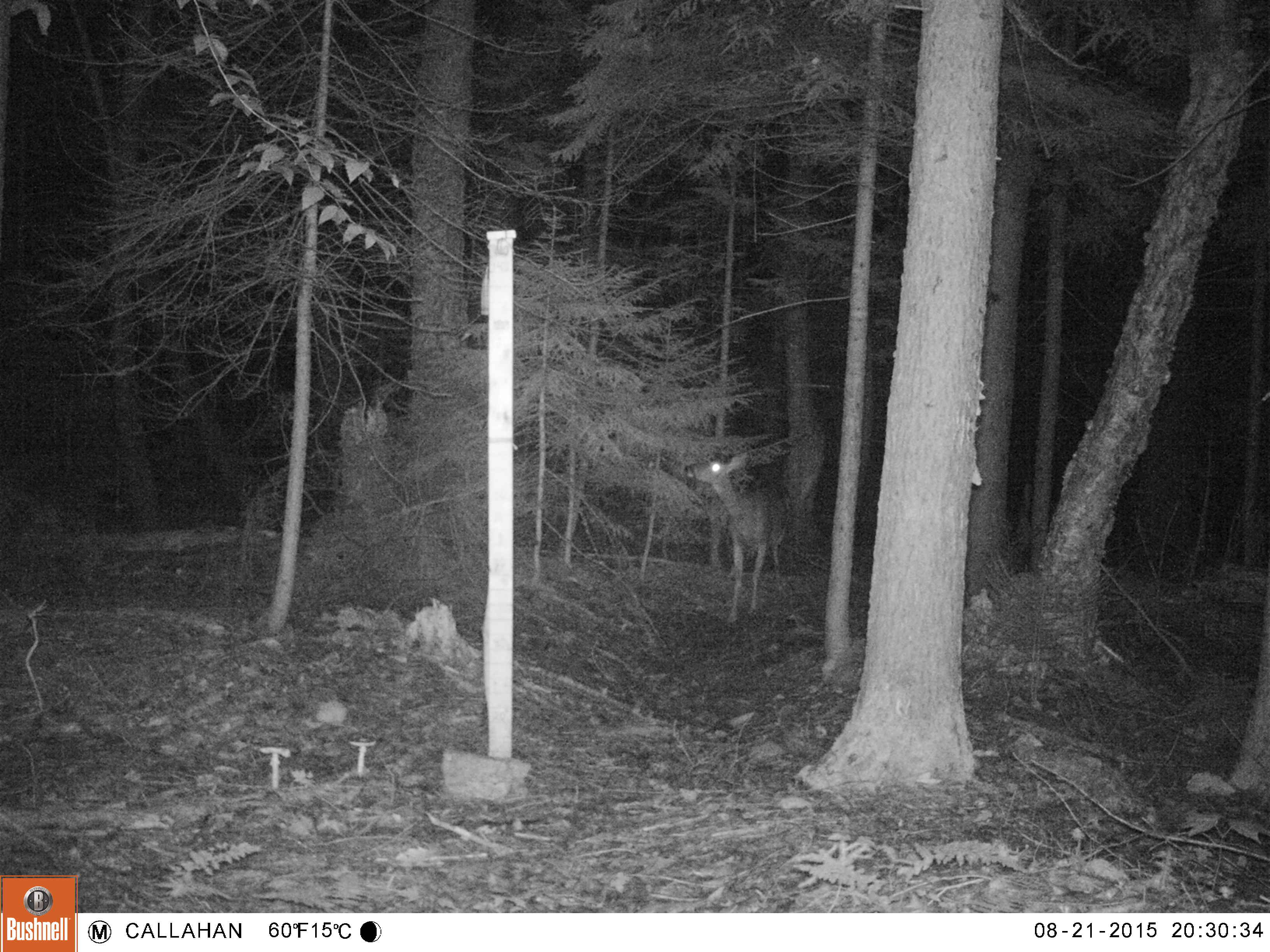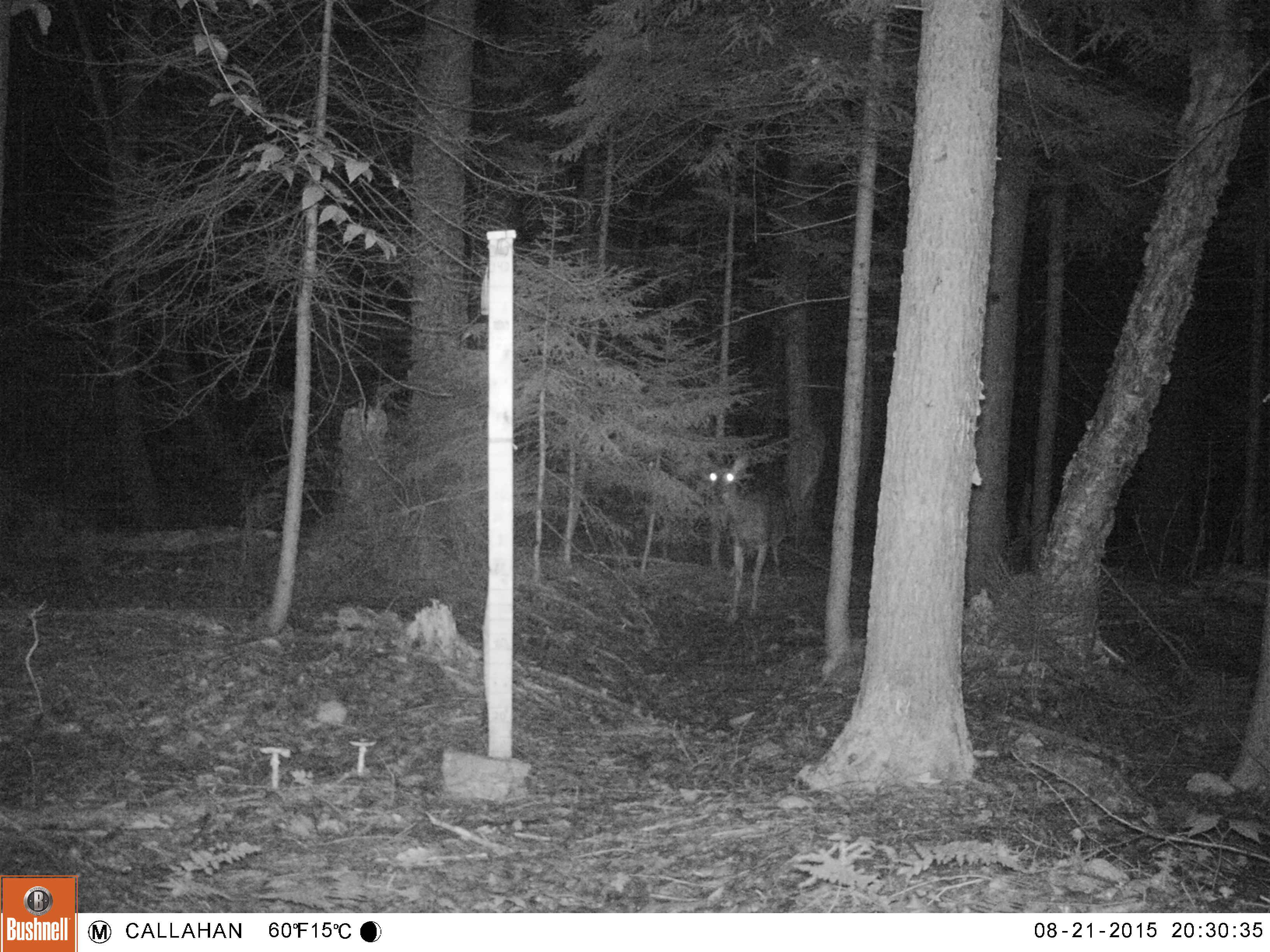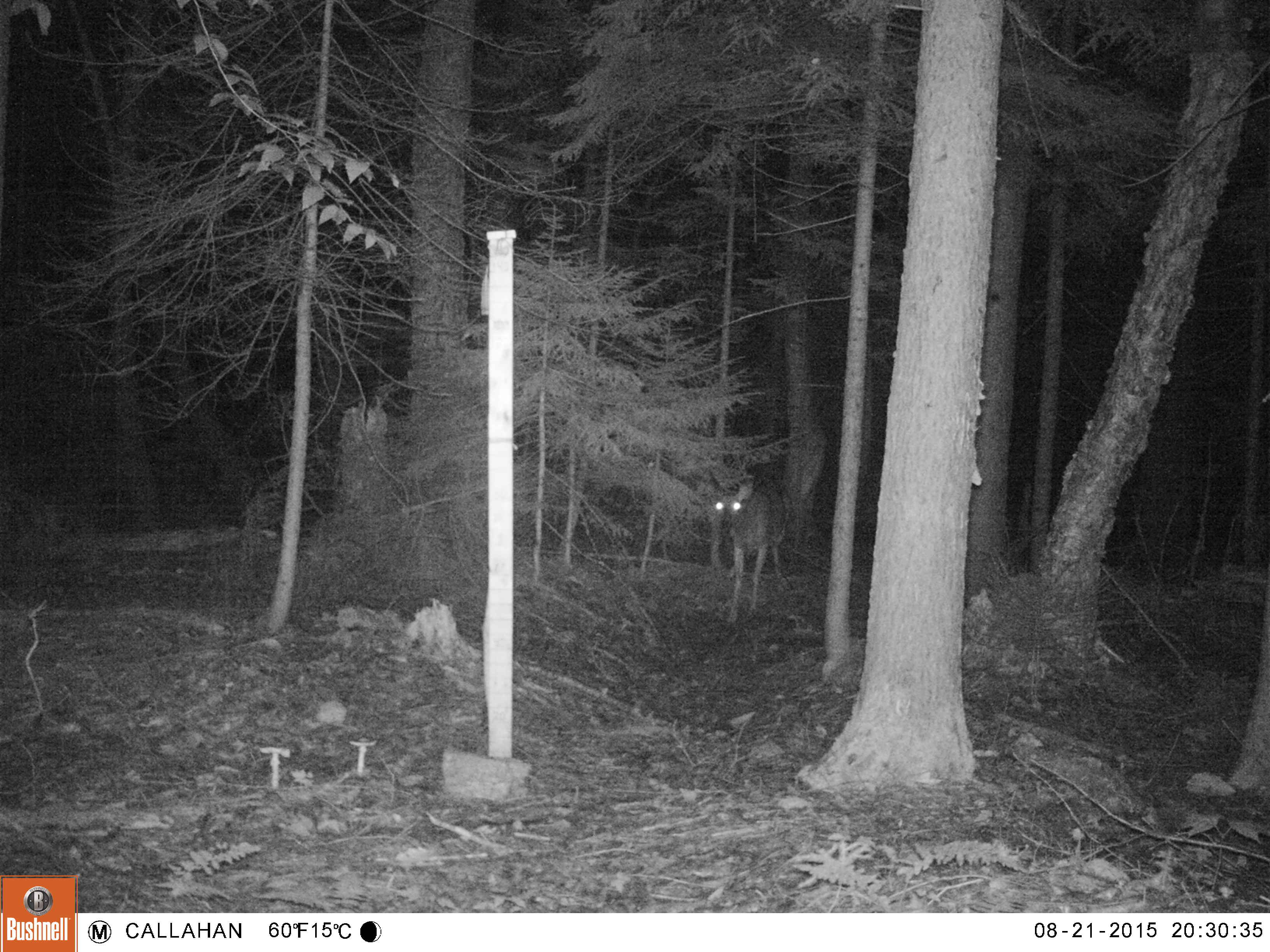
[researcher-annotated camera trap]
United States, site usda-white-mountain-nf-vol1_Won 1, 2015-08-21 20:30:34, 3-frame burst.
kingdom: Animalia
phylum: Chordata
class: Mammalia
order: Artiodactyla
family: Cervidae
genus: Odocoileus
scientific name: Odocoileus virginianus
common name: white-tailed deer